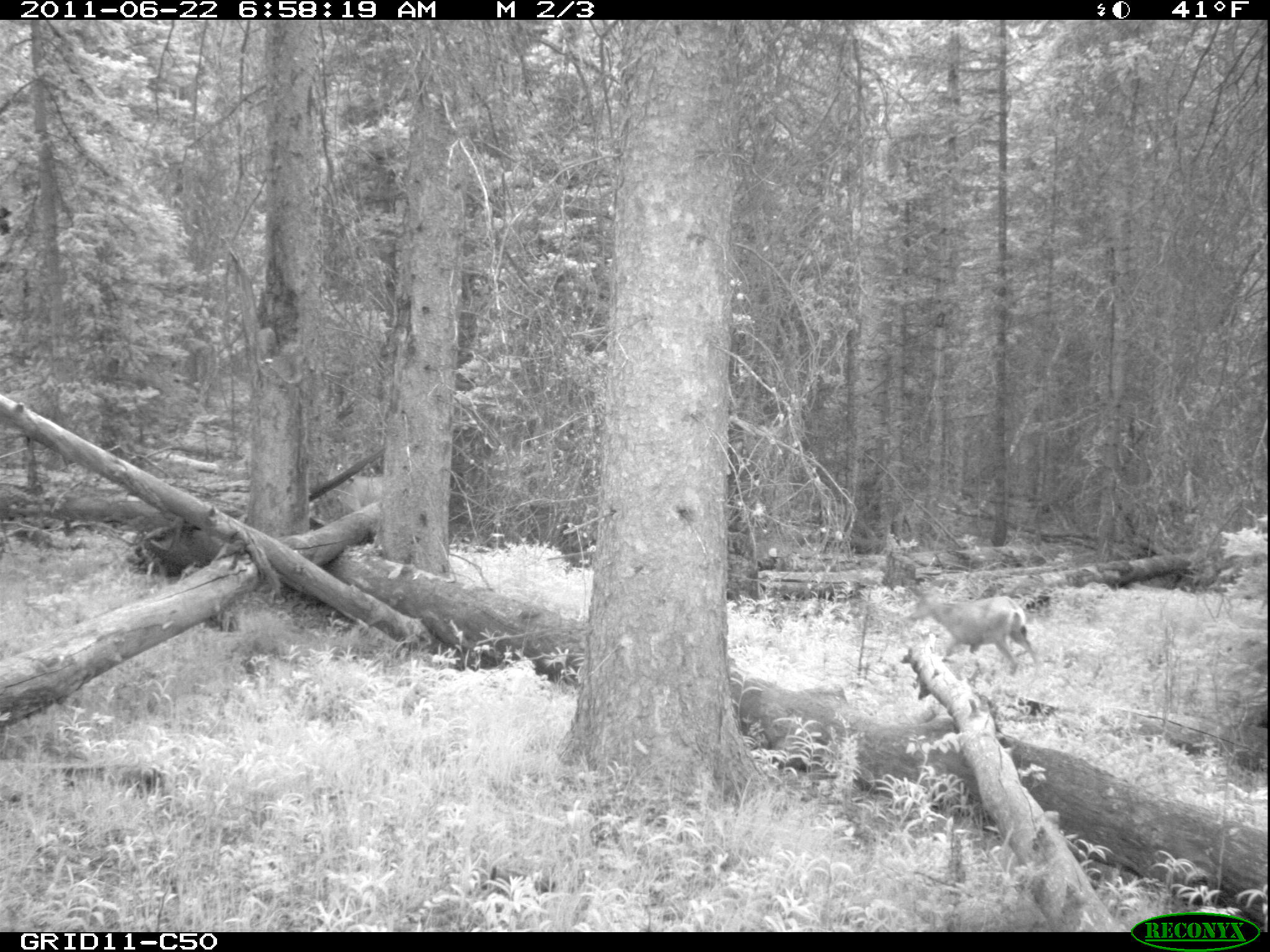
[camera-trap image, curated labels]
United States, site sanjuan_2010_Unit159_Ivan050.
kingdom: Animalia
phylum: Chordata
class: Mammalia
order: Artiodactyla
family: Cervidae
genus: Odocoileus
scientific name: Odocoileus hemionus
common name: mule deer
Odocoileus hemionus (mule deer).